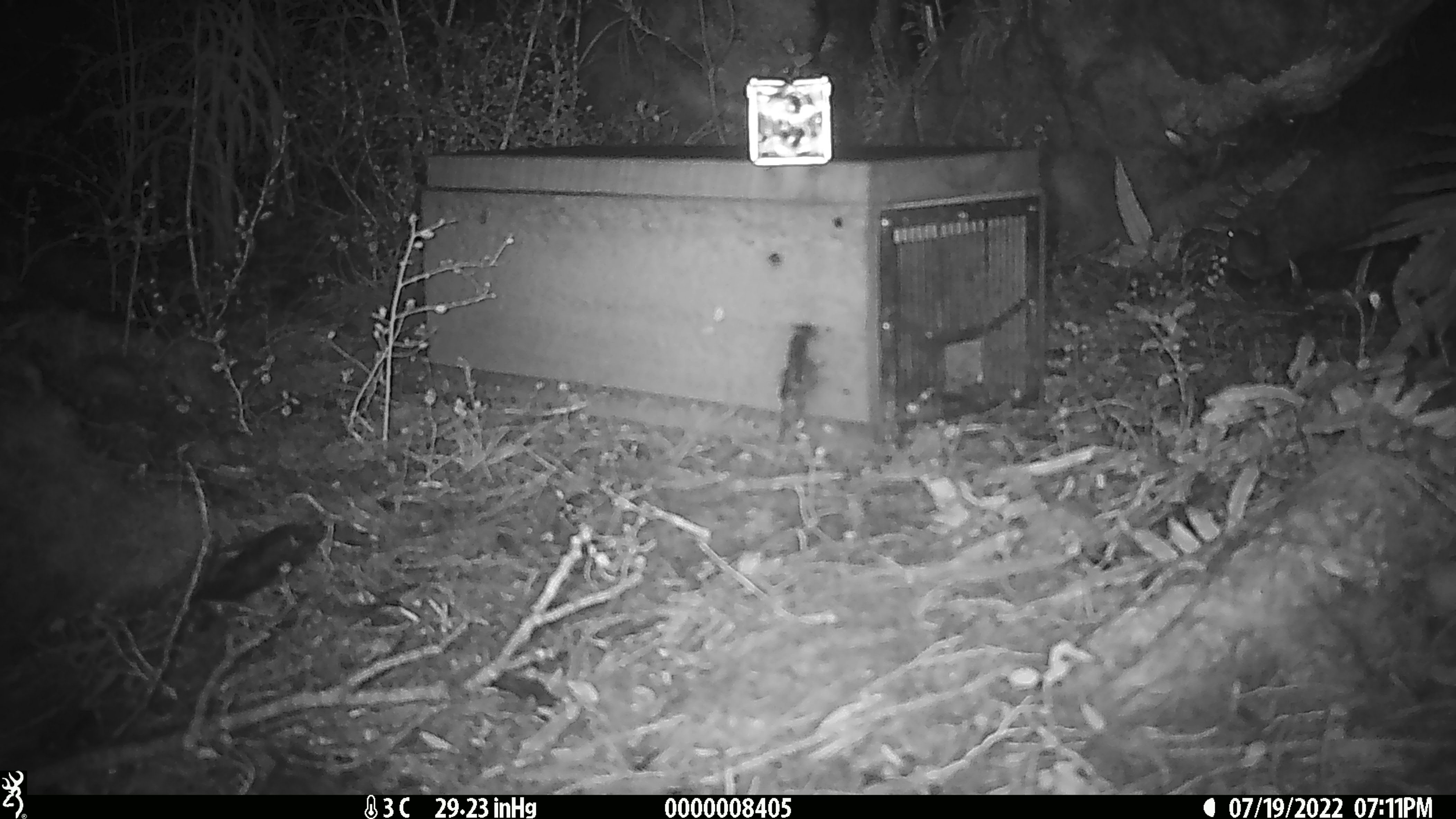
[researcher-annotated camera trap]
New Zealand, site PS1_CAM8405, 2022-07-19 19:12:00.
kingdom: Animalia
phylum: Chordata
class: Mammalia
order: Rodentia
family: Muridae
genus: Mus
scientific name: Mus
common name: mouse